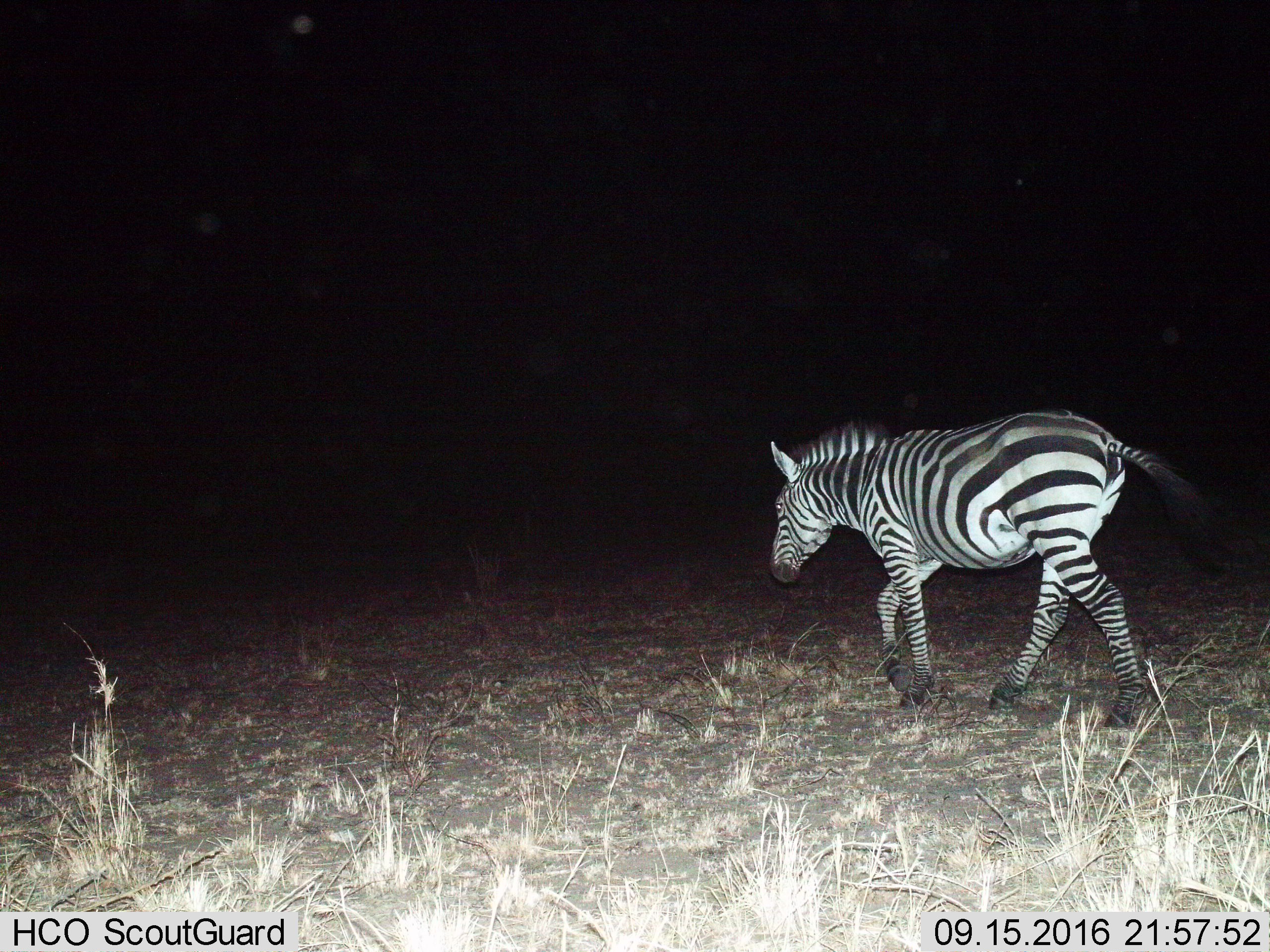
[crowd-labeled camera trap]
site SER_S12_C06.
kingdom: Animalia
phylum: Chordata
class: Mammalia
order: Perissodactyla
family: Equidae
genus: Equus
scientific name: Equus quagga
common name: plains zebra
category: zebraplains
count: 1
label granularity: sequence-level